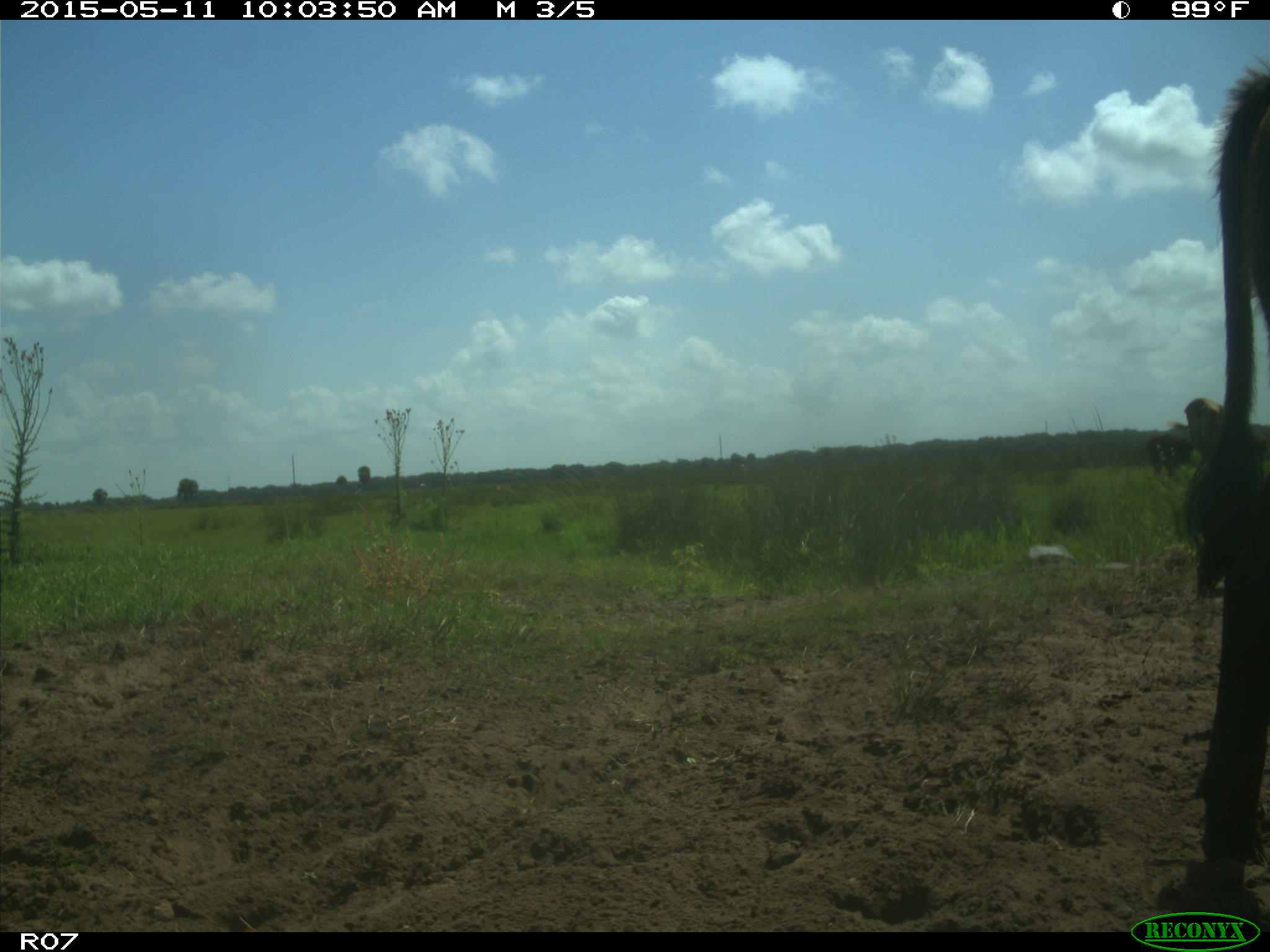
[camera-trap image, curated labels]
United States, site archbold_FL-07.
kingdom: Animalia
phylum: Chordata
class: Mammalia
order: Artiodactyla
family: Bovidae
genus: Bos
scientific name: Bos taurus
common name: domestic cow